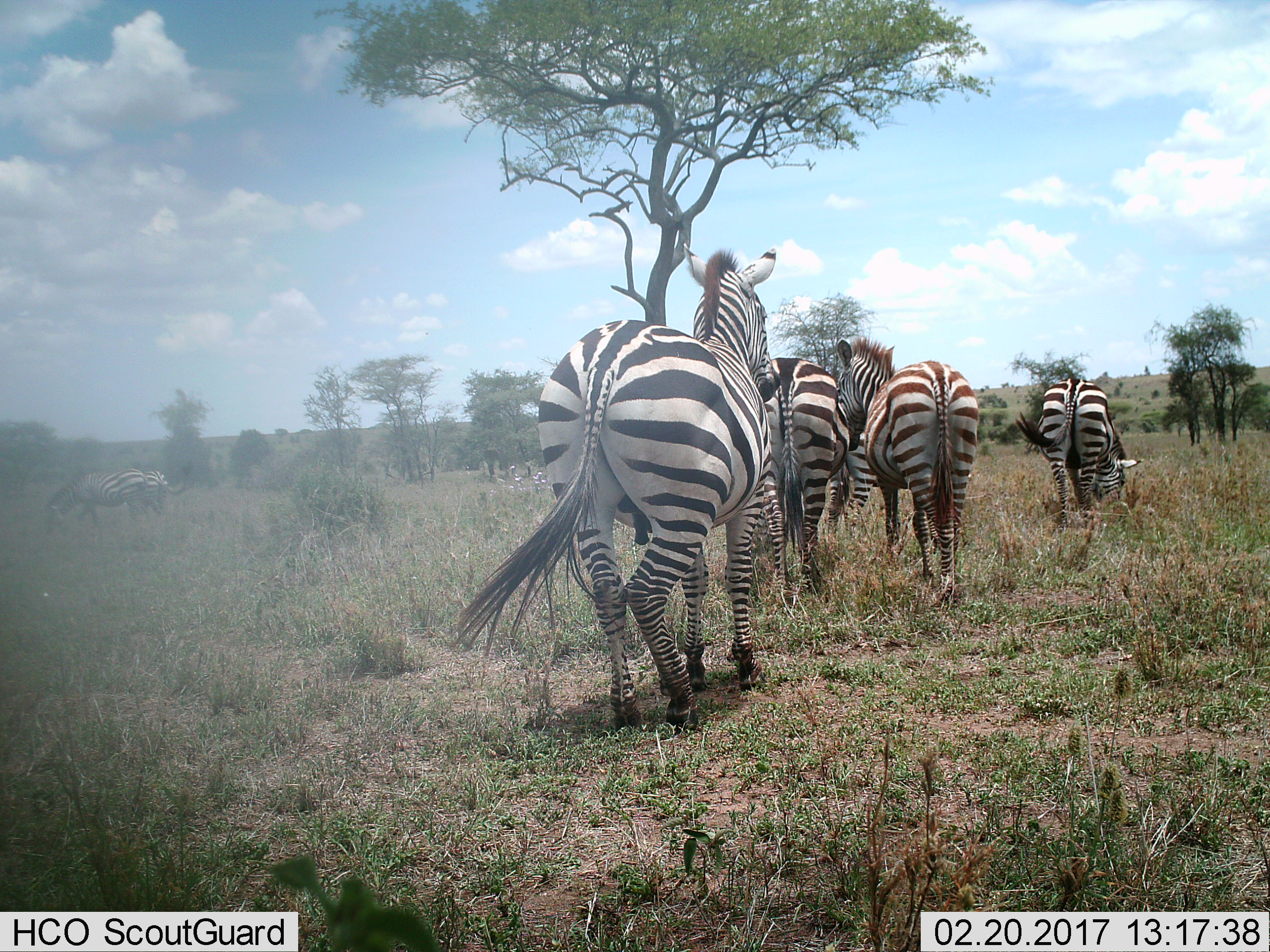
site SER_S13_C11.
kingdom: Animalia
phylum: Chordata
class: Mammalia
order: Perissodactyla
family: Equidae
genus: Equus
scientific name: Equus quagga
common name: plains zebra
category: zebraplains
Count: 6.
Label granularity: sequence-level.